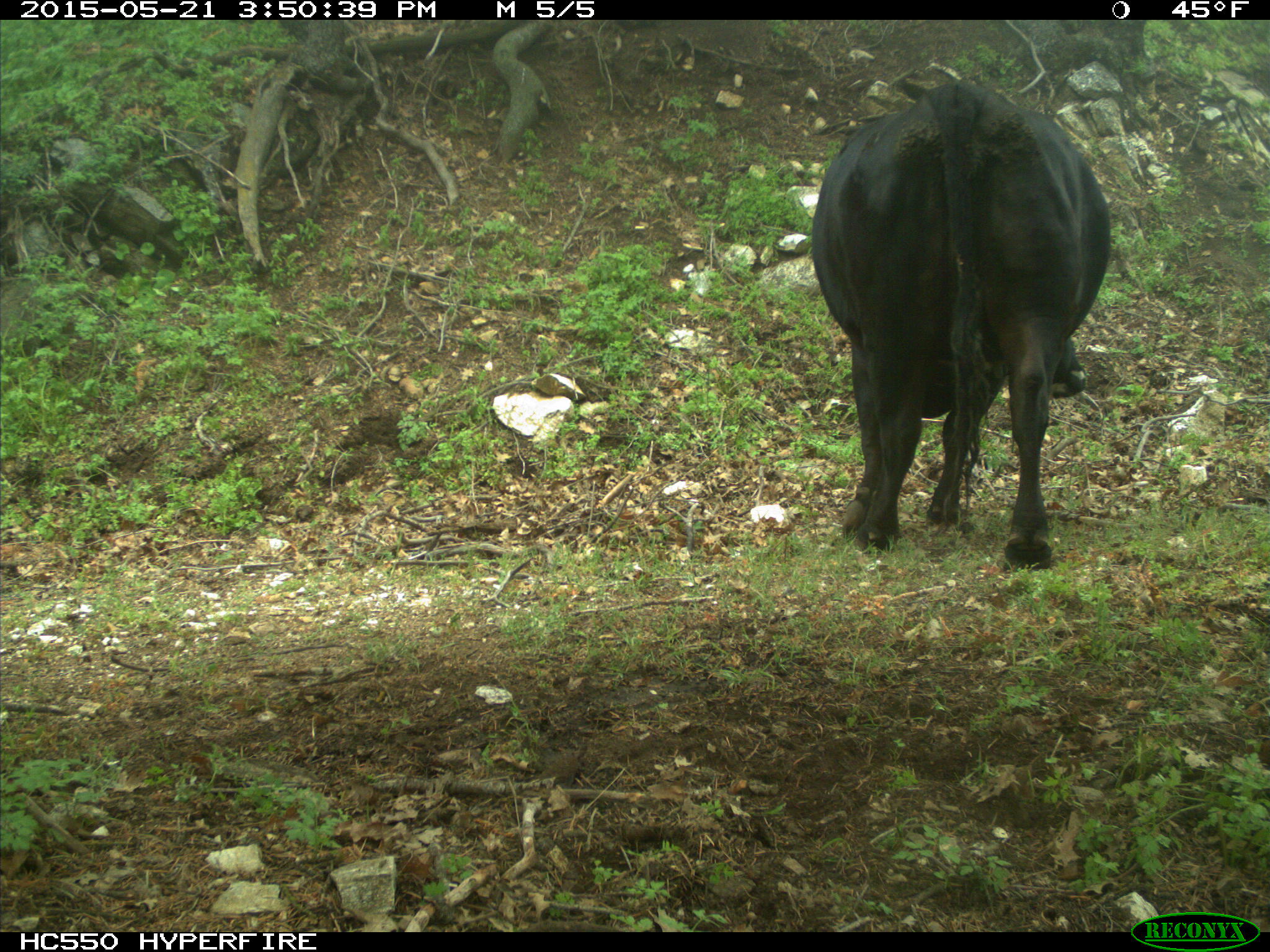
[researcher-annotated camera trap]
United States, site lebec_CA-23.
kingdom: Animalia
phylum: Chordata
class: Mammalia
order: Artiodactyla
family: Bovidae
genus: Bos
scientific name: Bos taurus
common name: domestic cow